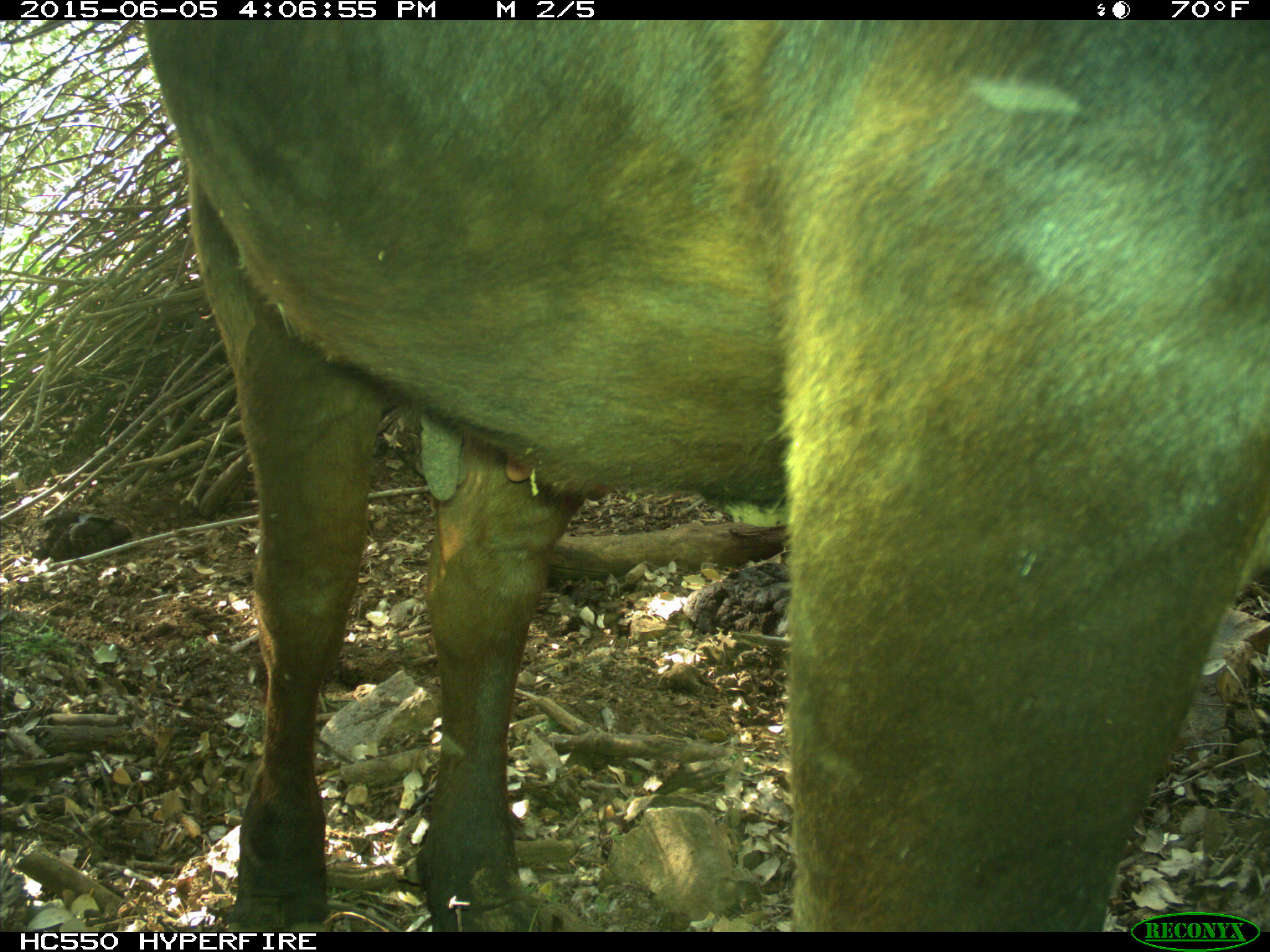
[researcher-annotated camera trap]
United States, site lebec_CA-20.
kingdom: Animalia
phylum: Chordata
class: Mammalia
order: Artiodactyla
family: Bovidae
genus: Bos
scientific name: Bos taurus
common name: domestic cow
Bos taurus (domestic cow).